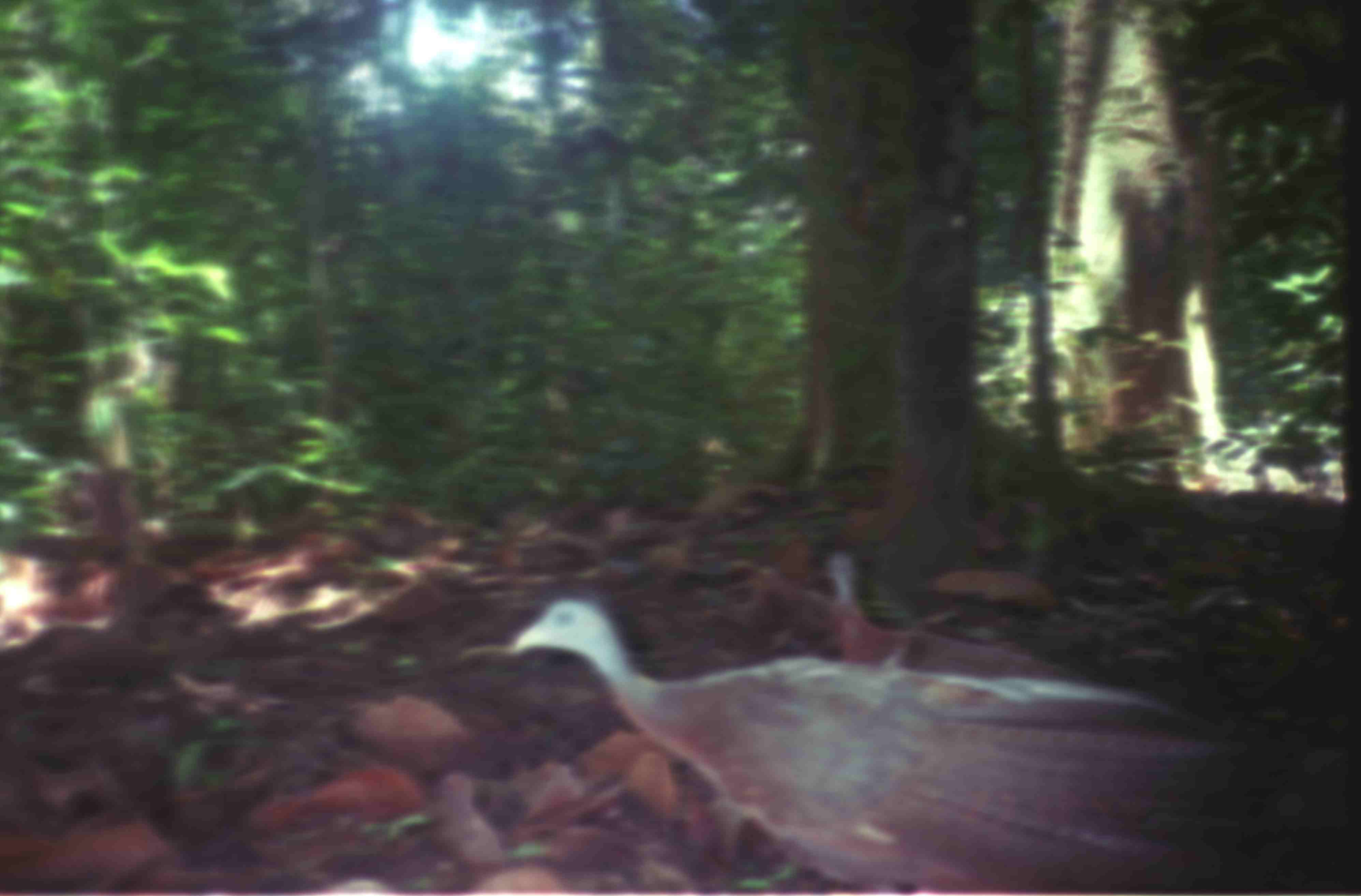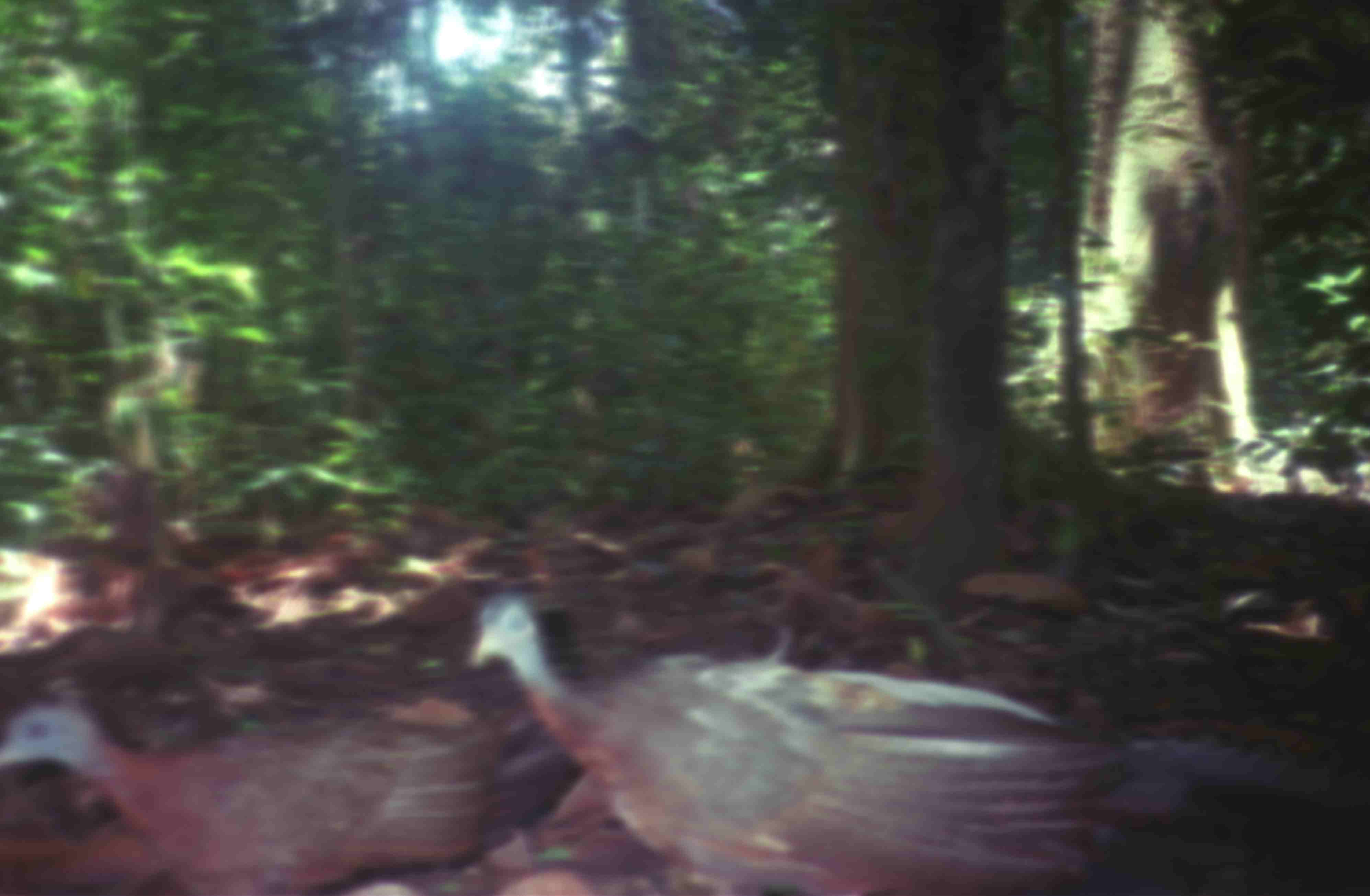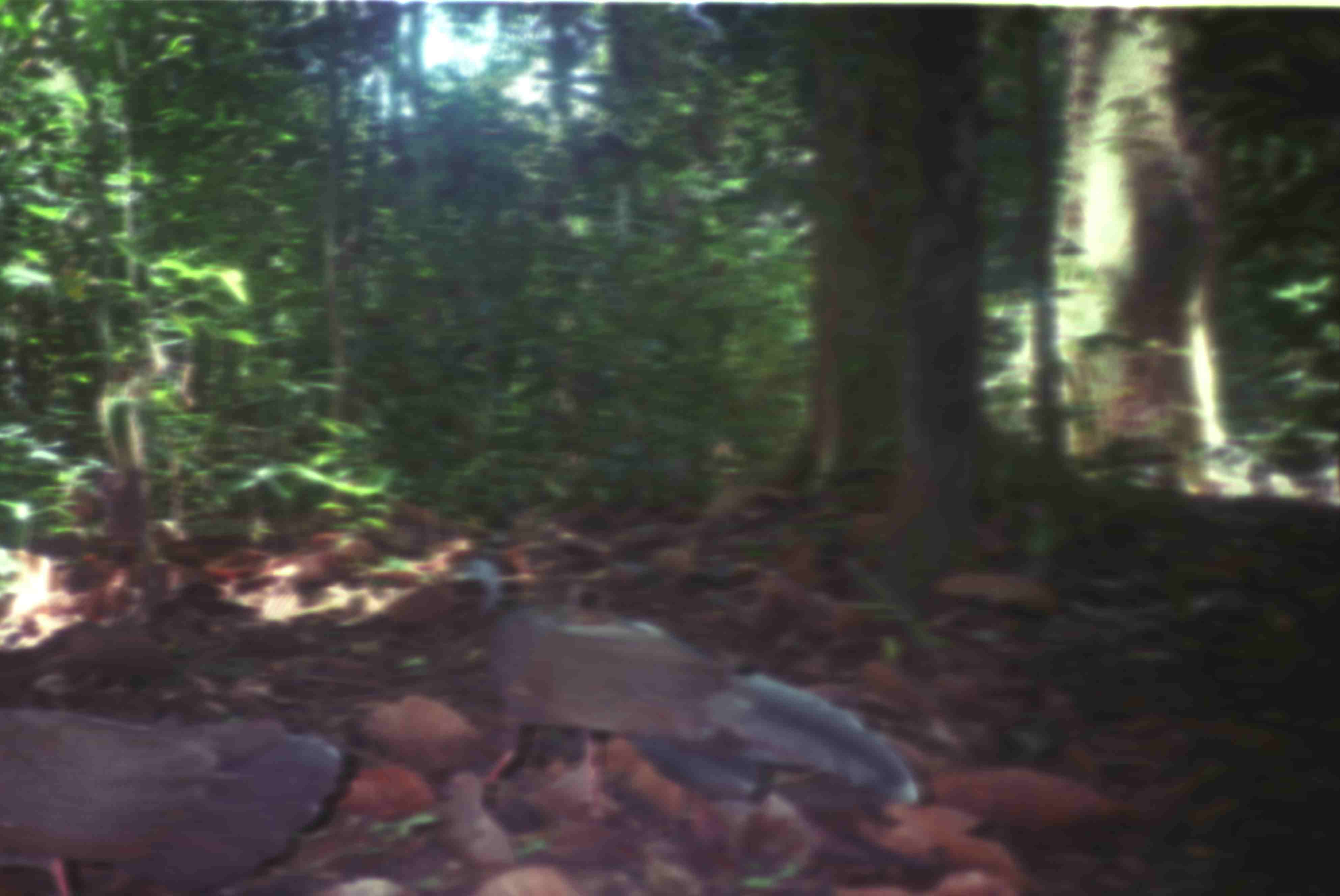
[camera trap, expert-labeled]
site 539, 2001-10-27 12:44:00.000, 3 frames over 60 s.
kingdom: Animalia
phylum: Chordata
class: Aves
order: Galliformes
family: Phasianidae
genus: Argusianus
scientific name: Argusianus argus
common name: great argus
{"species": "Argusianus argus (great argus)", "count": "1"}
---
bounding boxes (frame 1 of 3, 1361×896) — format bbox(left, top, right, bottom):
argusianus argus: bbox(504, 592, 1334, 896); bbox(816, 538, 1076, 679)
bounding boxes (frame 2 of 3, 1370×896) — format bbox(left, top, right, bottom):
argusianus argus: bbox(456, 588, 1370, 896); bbox(1, 674, 594, 896)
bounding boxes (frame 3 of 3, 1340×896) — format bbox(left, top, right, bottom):
argusianus argus: bbox(445, 553, 917, 809); bbox(0, 706, 348, 894)